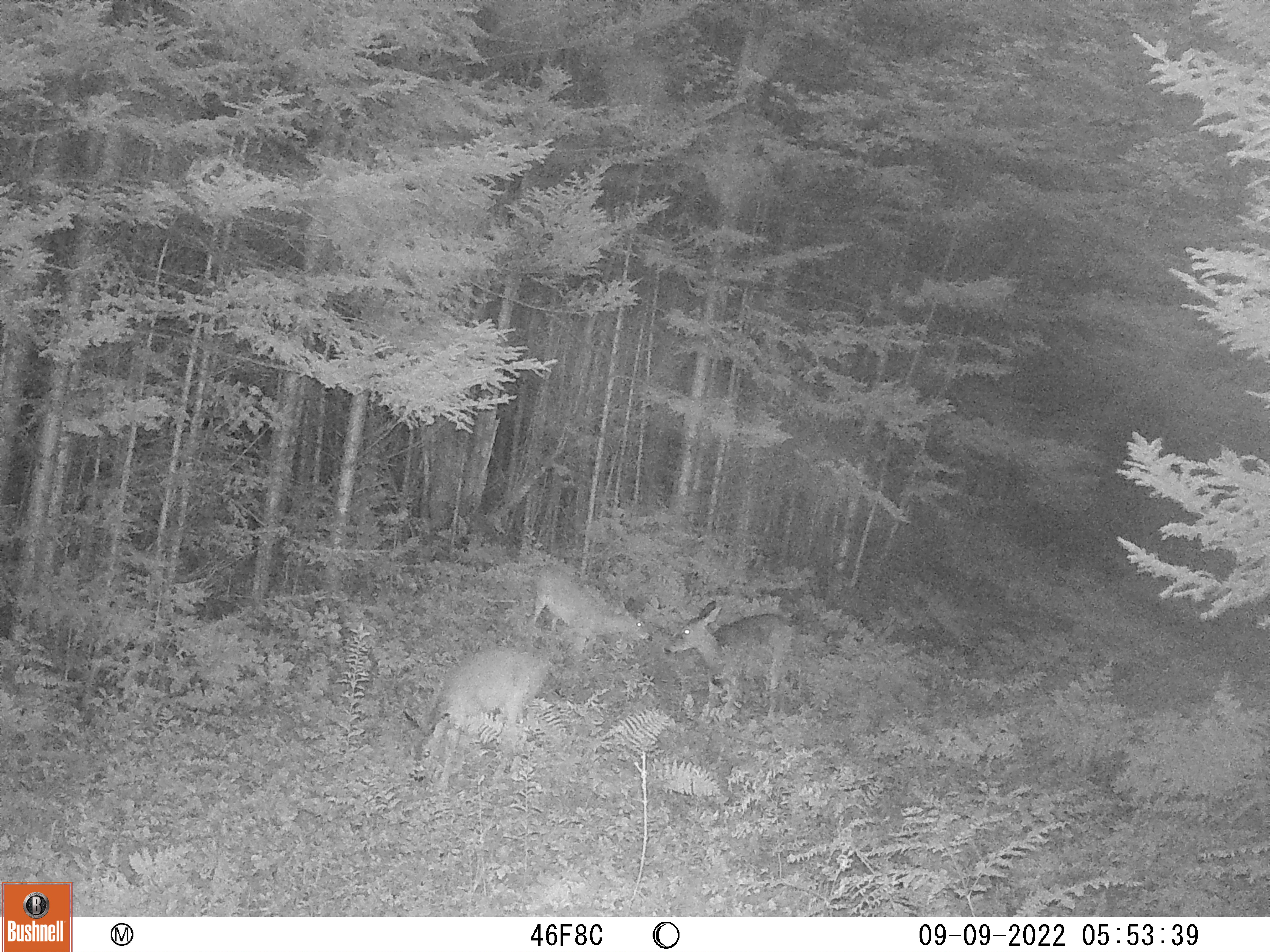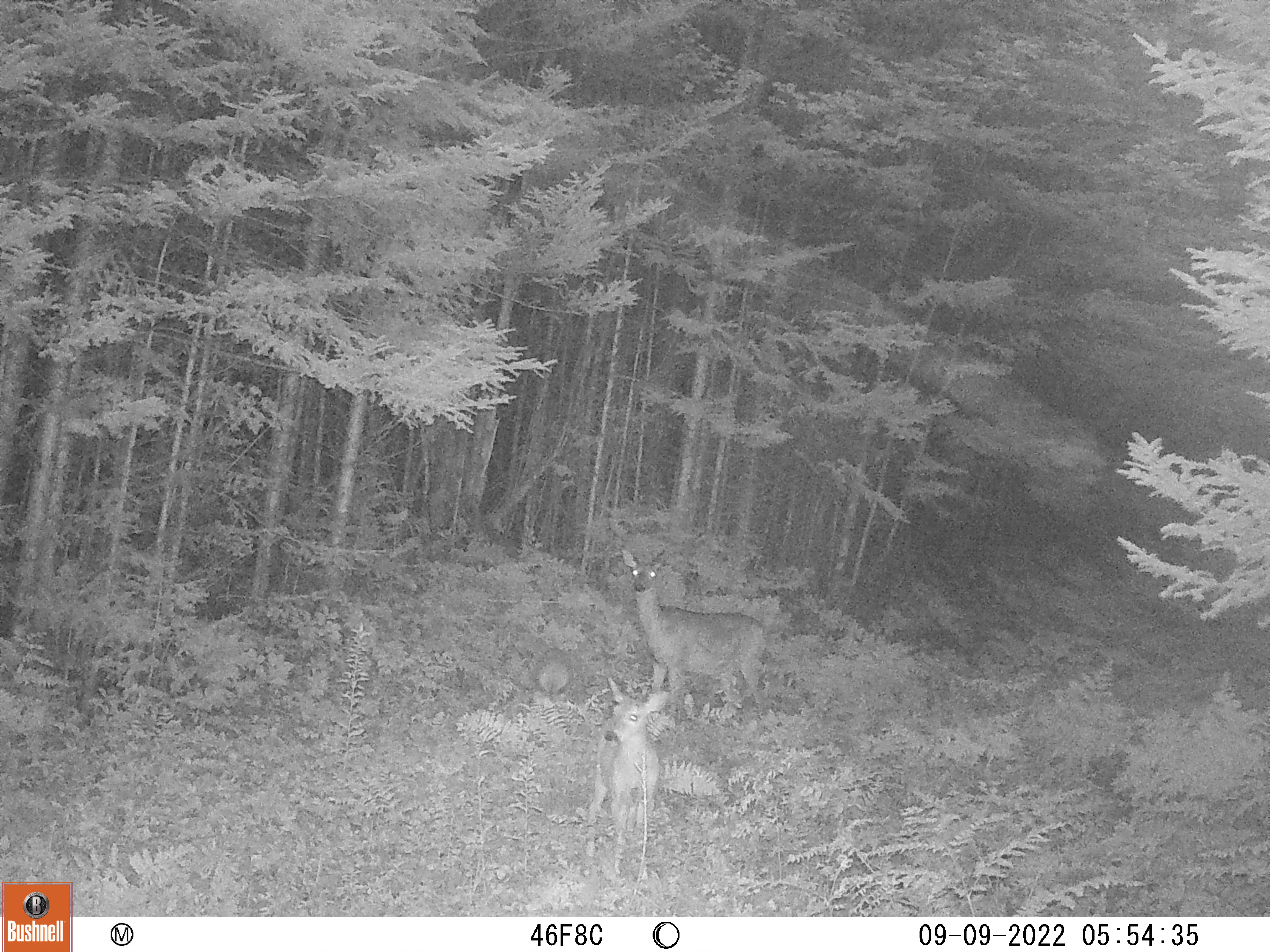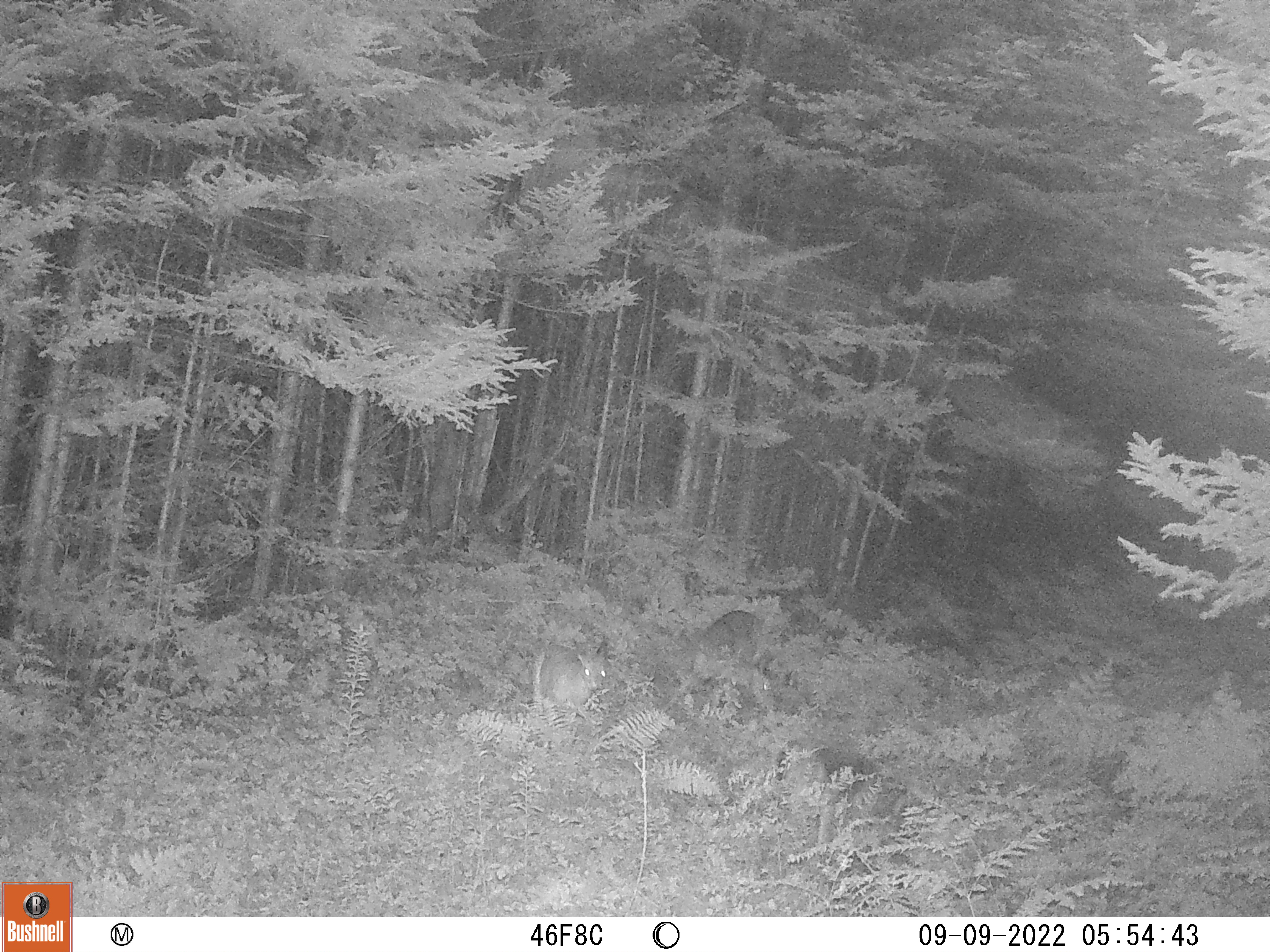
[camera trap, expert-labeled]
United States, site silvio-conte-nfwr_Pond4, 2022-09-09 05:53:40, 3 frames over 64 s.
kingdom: Animalia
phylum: Chordata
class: Mammalia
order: Artiodactyla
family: Cervidae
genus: Odocoileus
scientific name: Odocoileus virginianus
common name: white-tailed deer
White-tailed deer (Odocoileus virginianus).